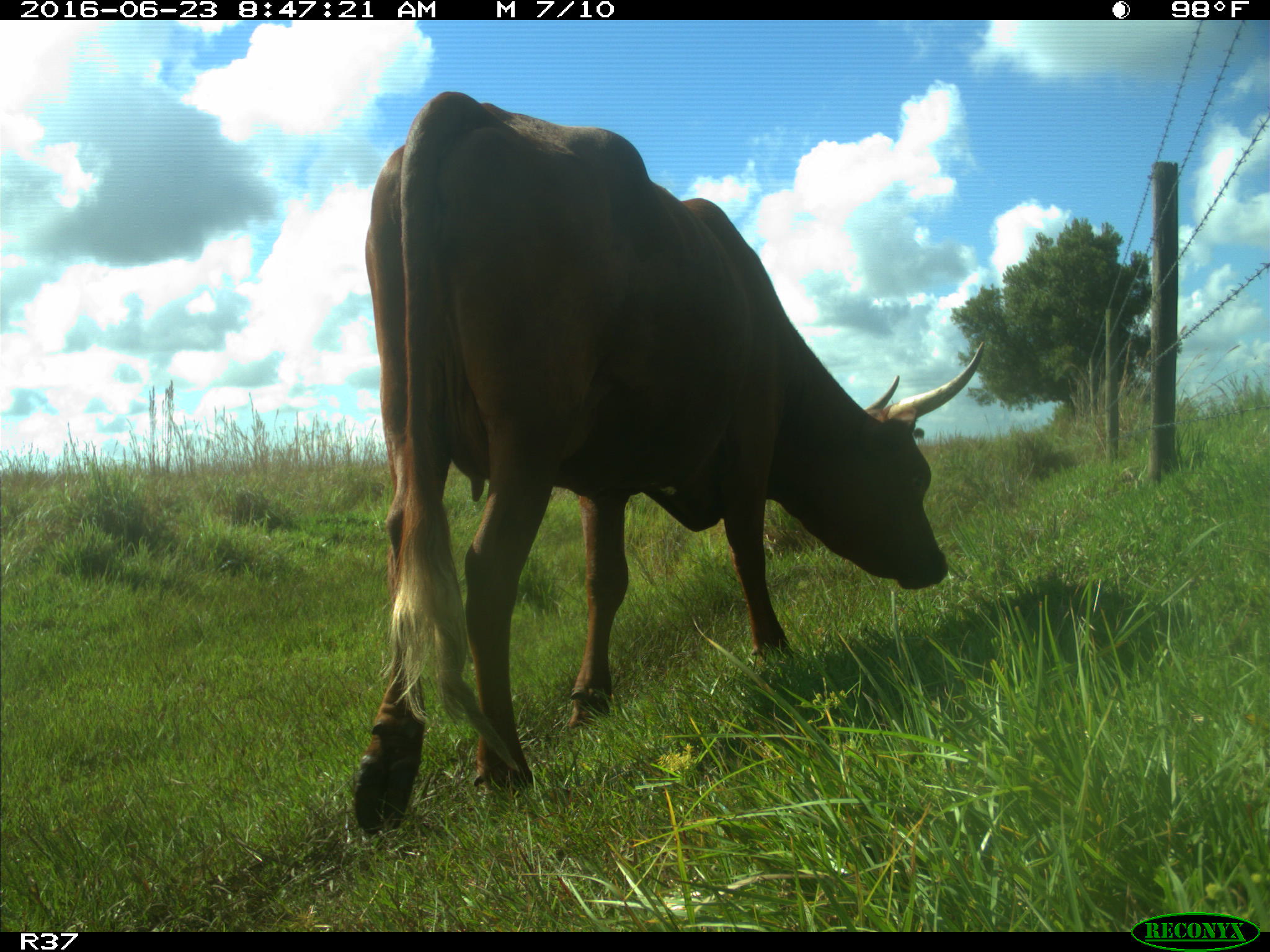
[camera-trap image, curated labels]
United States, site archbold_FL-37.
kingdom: Animalia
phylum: Chordata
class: Mammalia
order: Artiodactyla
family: Bovidae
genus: Bos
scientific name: Bos taurus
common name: domestic cow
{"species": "Bos taurus (domestic cow)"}